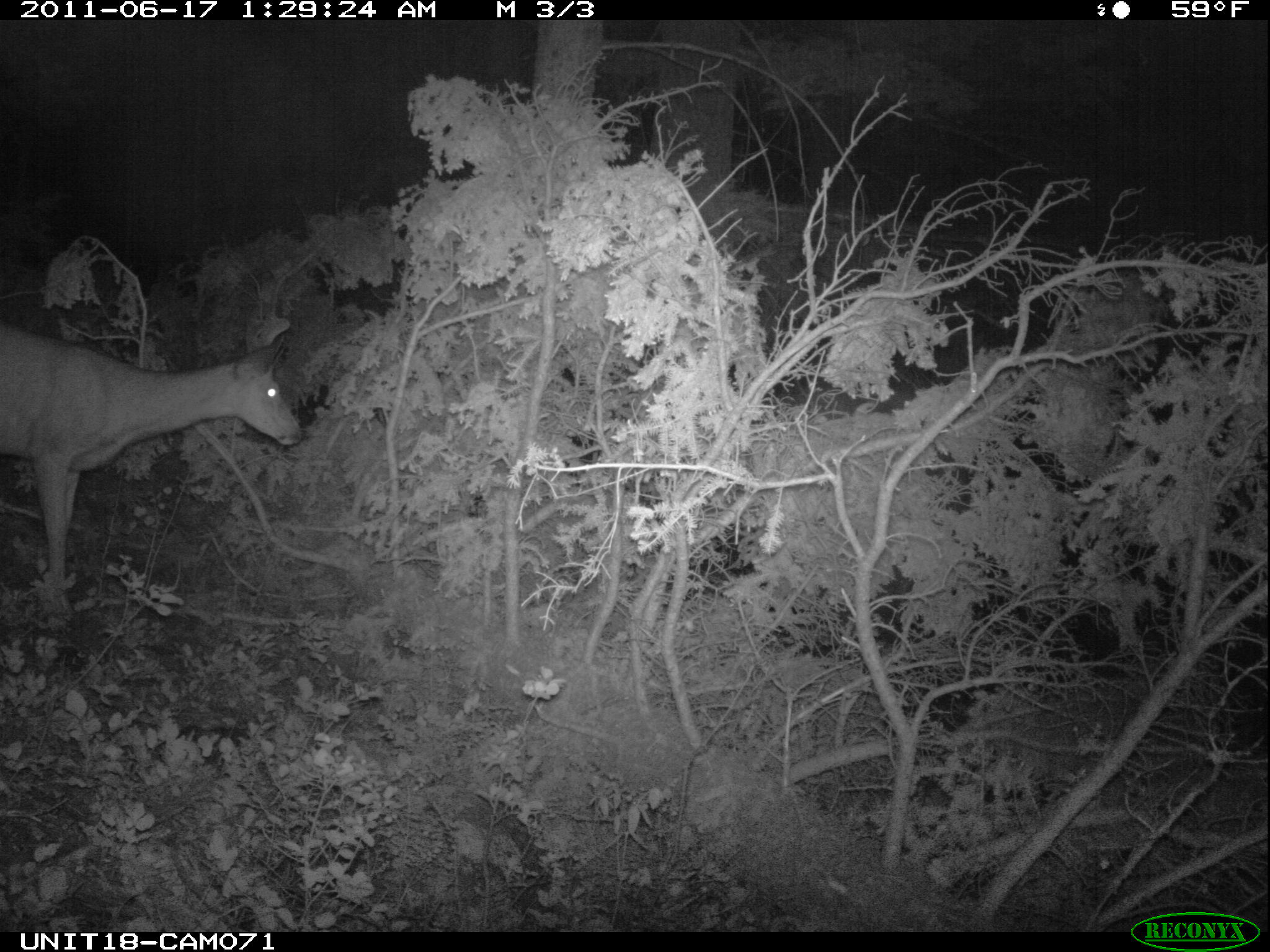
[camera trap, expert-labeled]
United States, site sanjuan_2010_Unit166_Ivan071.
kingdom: Animalia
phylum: Chordata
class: Mammalia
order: Artiodactyla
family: Cervidae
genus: Odocoileus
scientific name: Odocoileus hemionus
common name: mule deer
Odocoileus hemionus (mule deer).